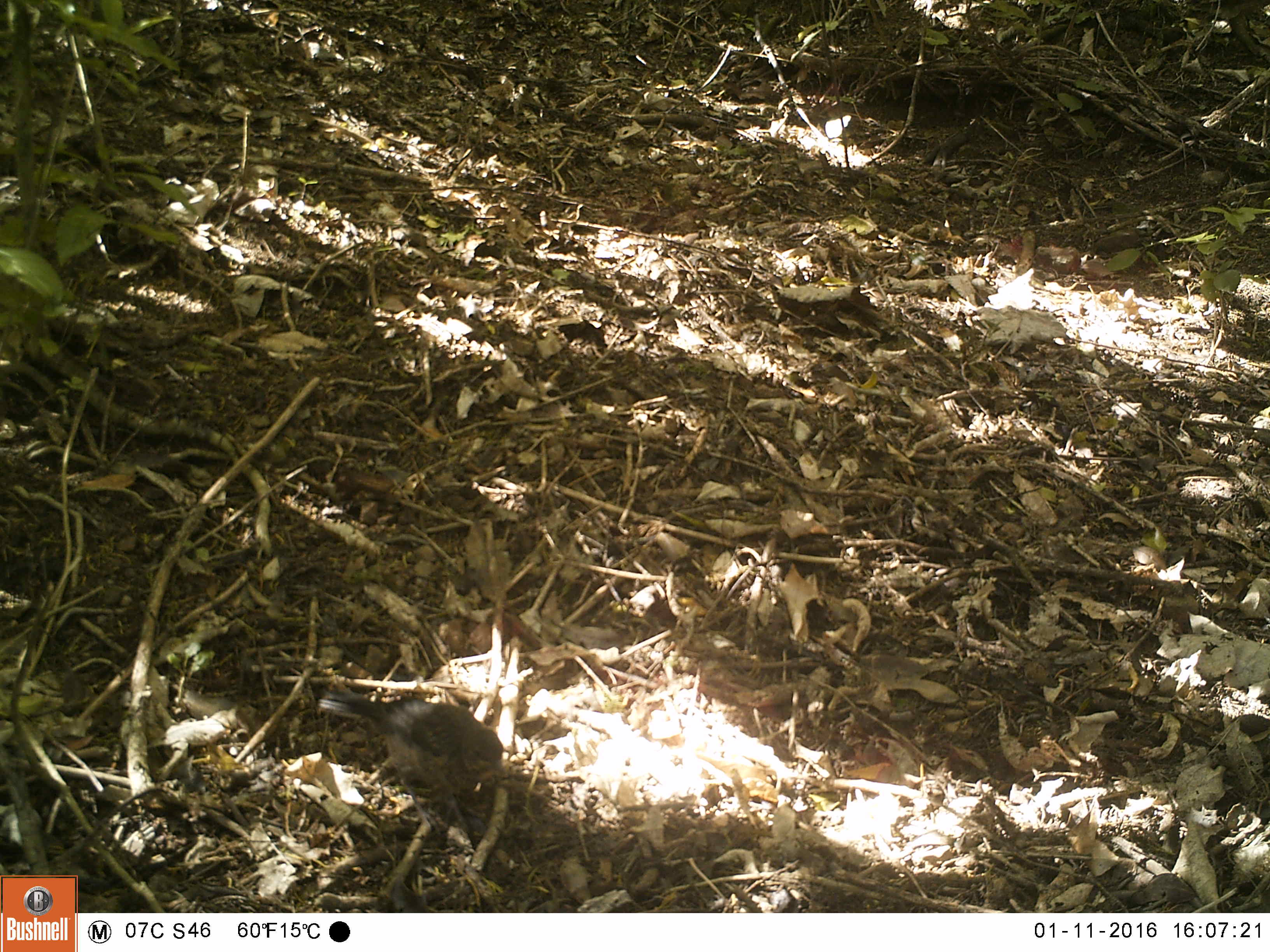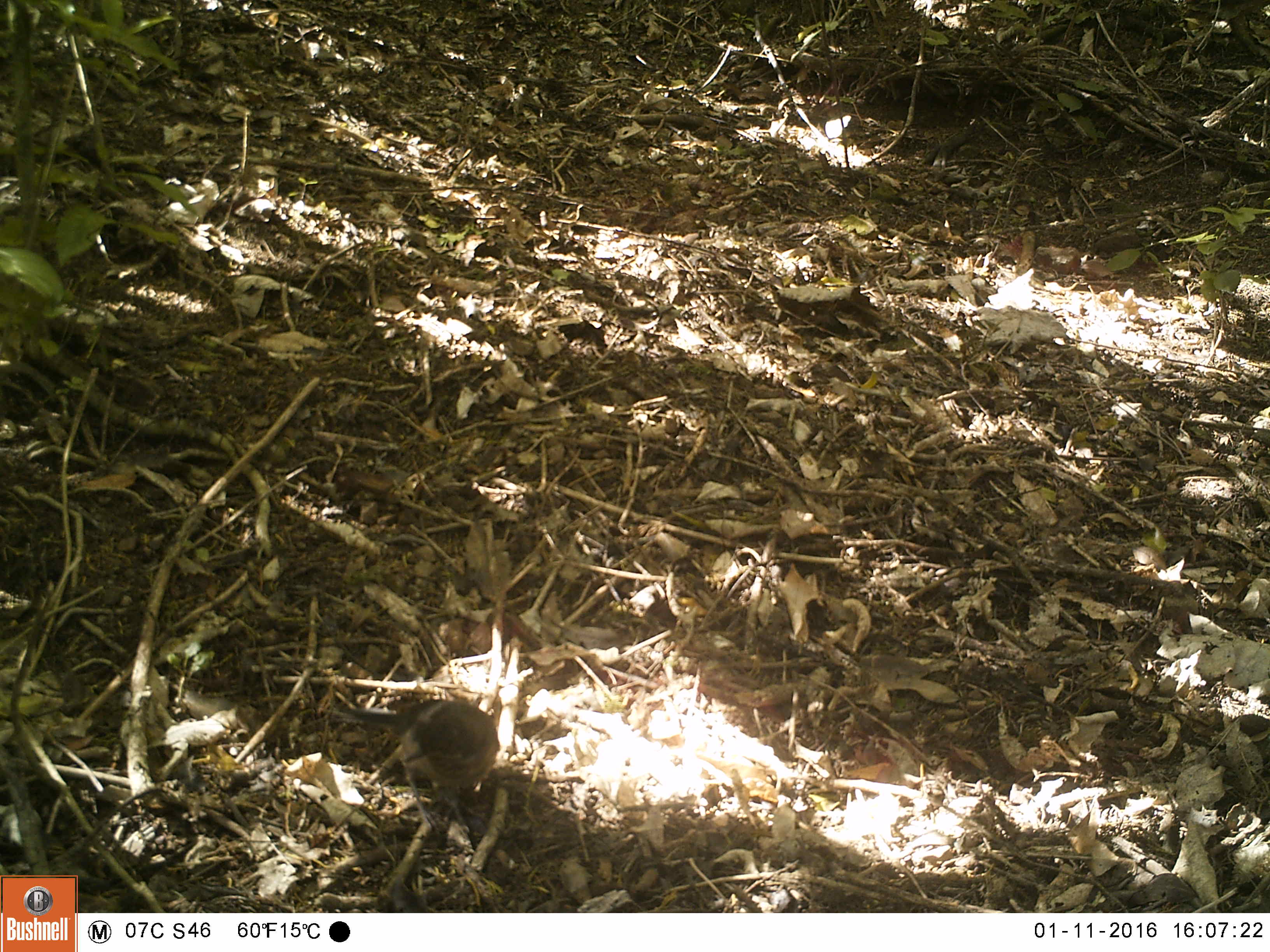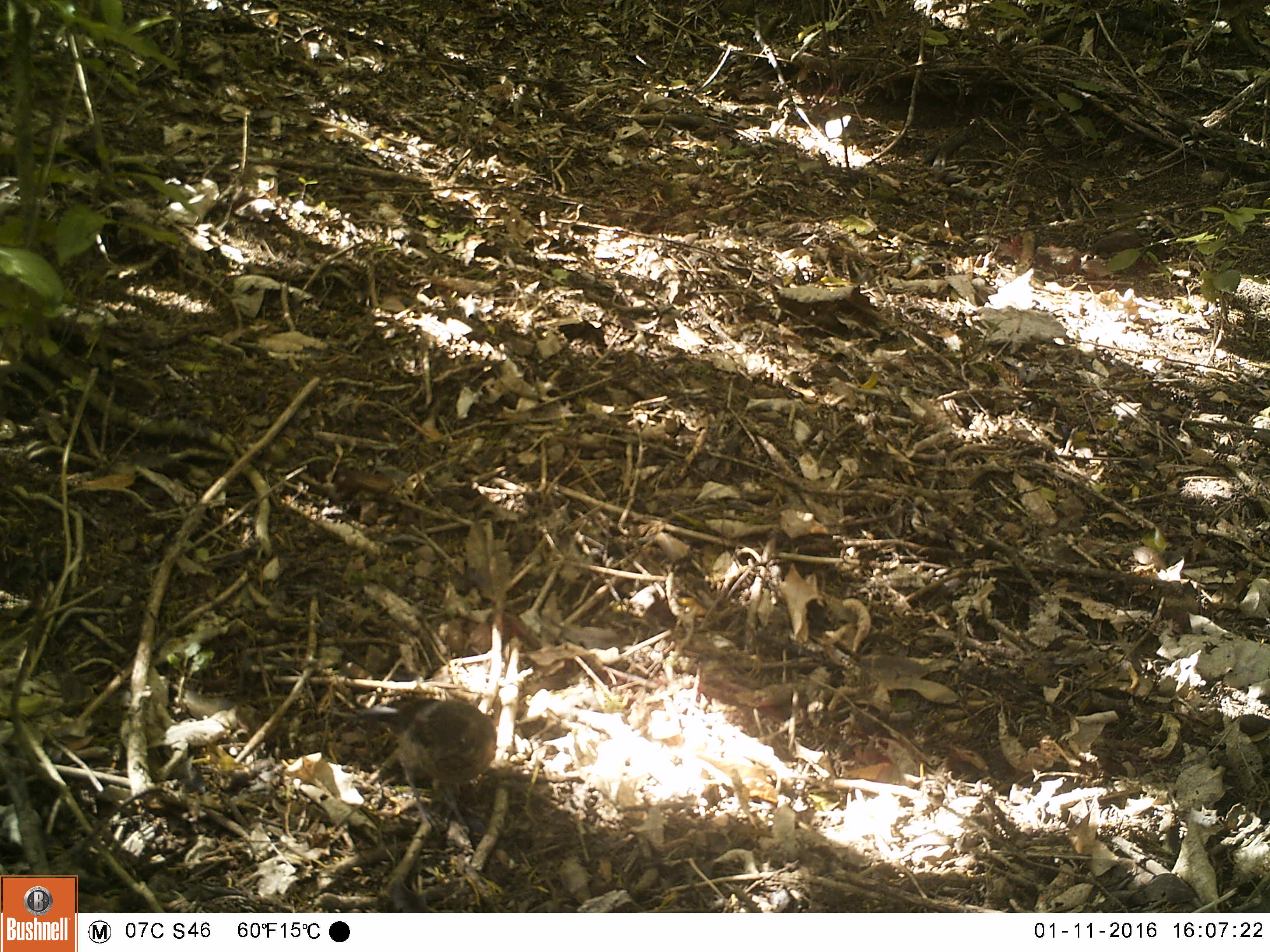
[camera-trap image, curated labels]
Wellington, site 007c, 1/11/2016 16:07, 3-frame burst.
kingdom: Animalia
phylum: Chordata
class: Aves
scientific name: Aves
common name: bird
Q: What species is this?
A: Bird (Aves).